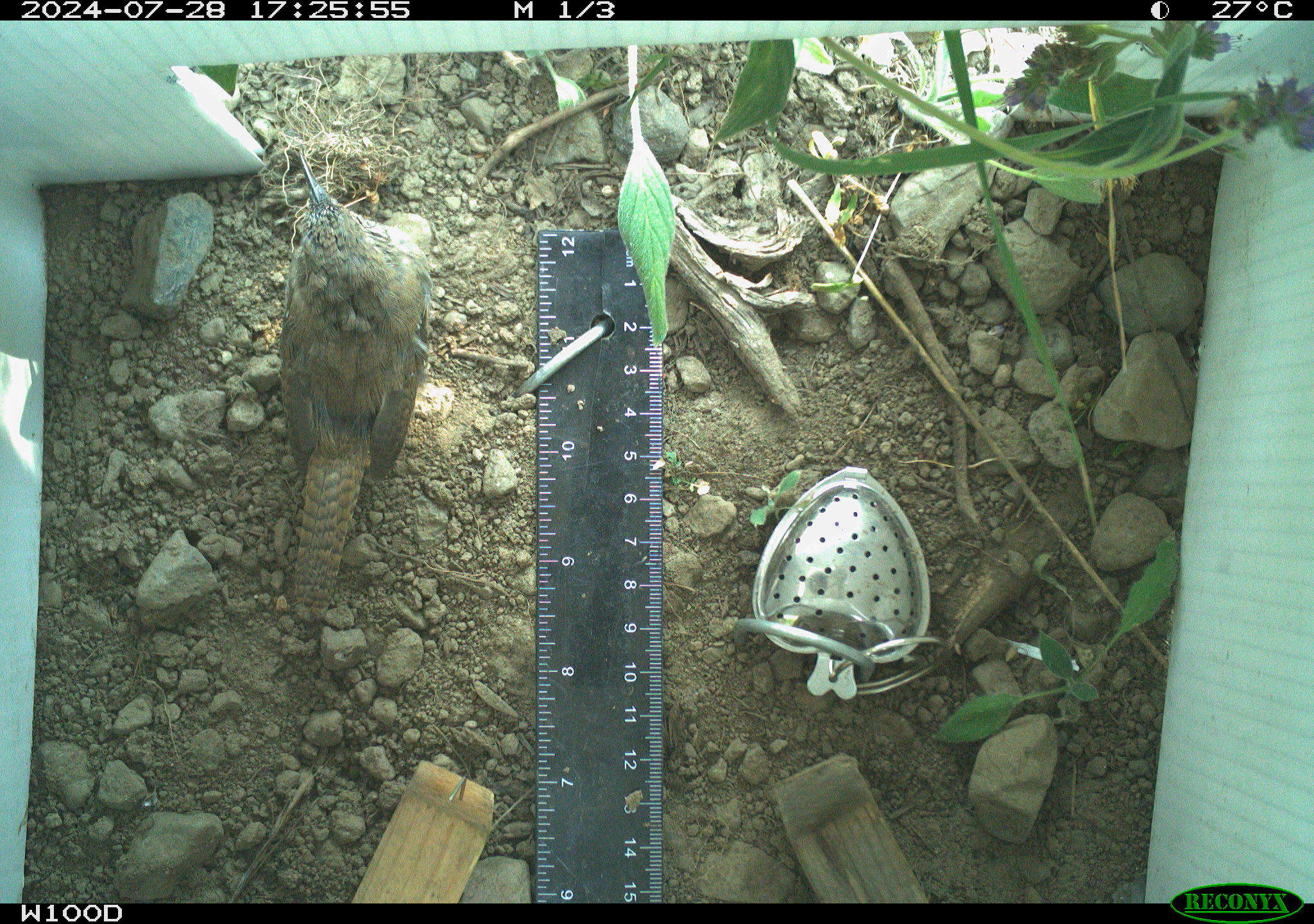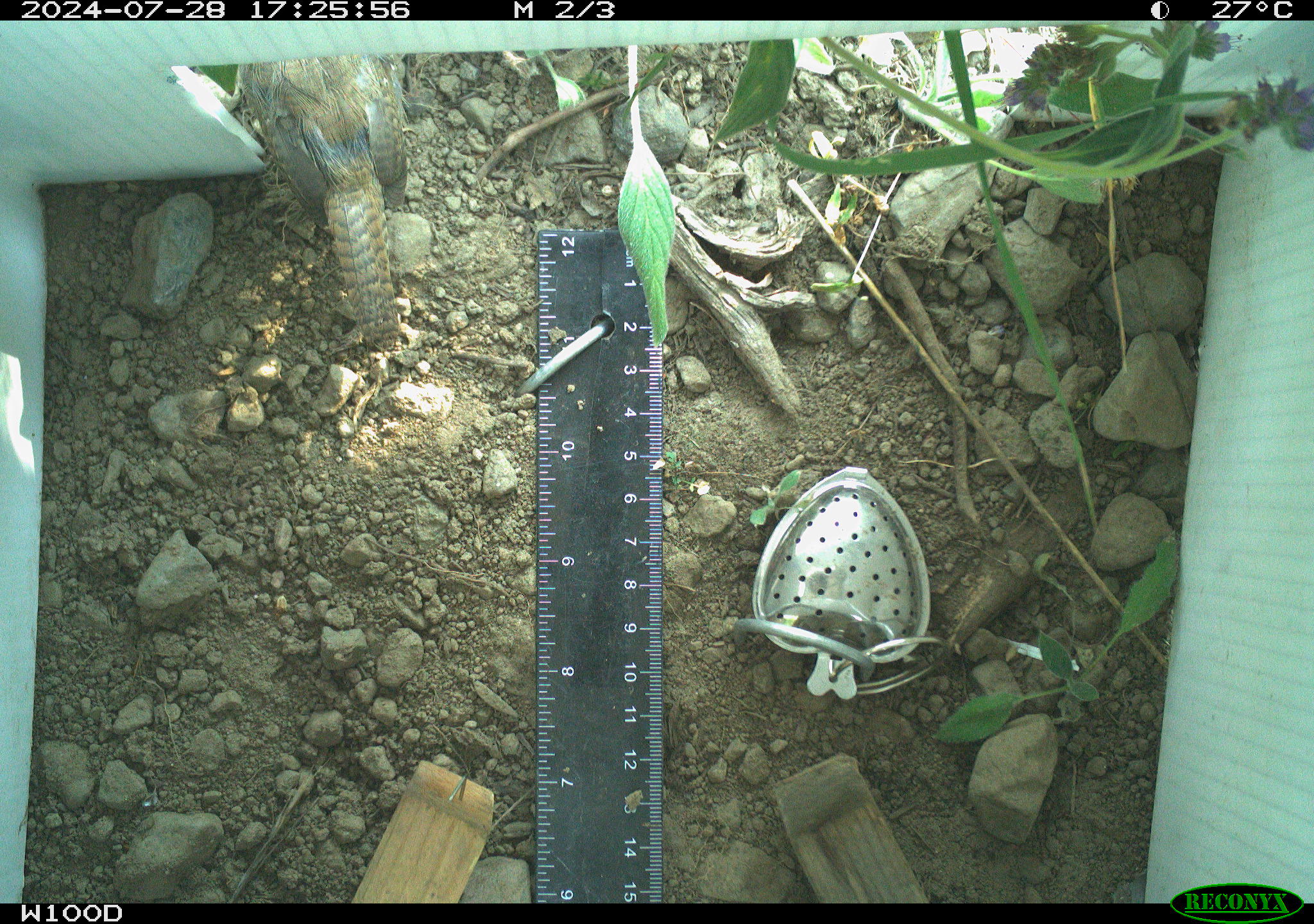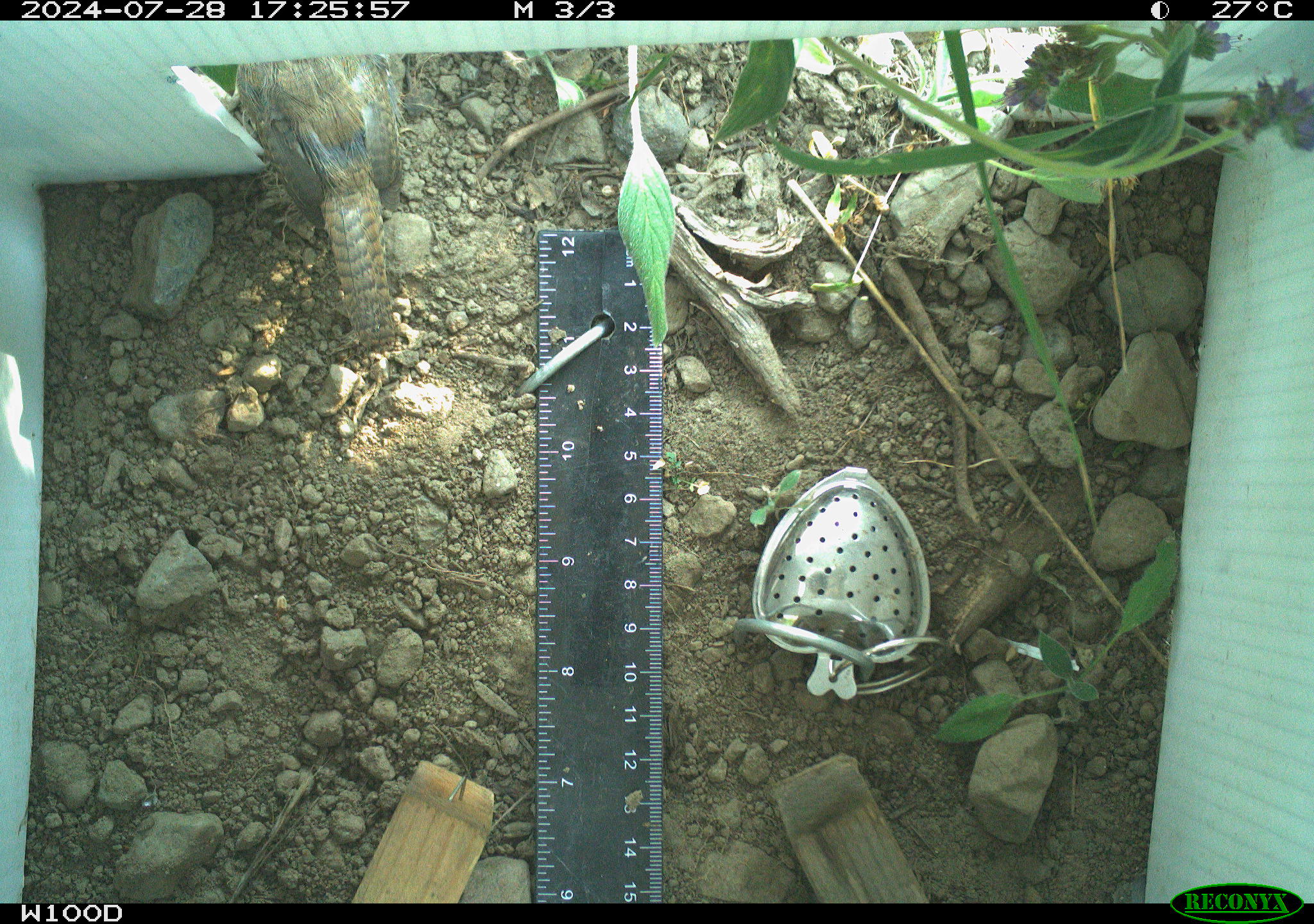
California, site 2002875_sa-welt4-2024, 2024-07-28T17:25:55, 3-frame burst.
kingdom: Animalia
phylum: Chordata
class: Aves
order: Passeriformes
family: Troglodytidae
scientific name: Troglodytidae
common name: wren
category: troglodytidae family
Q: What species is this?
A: Troglodytidae family (wren) (Troglodytidae).